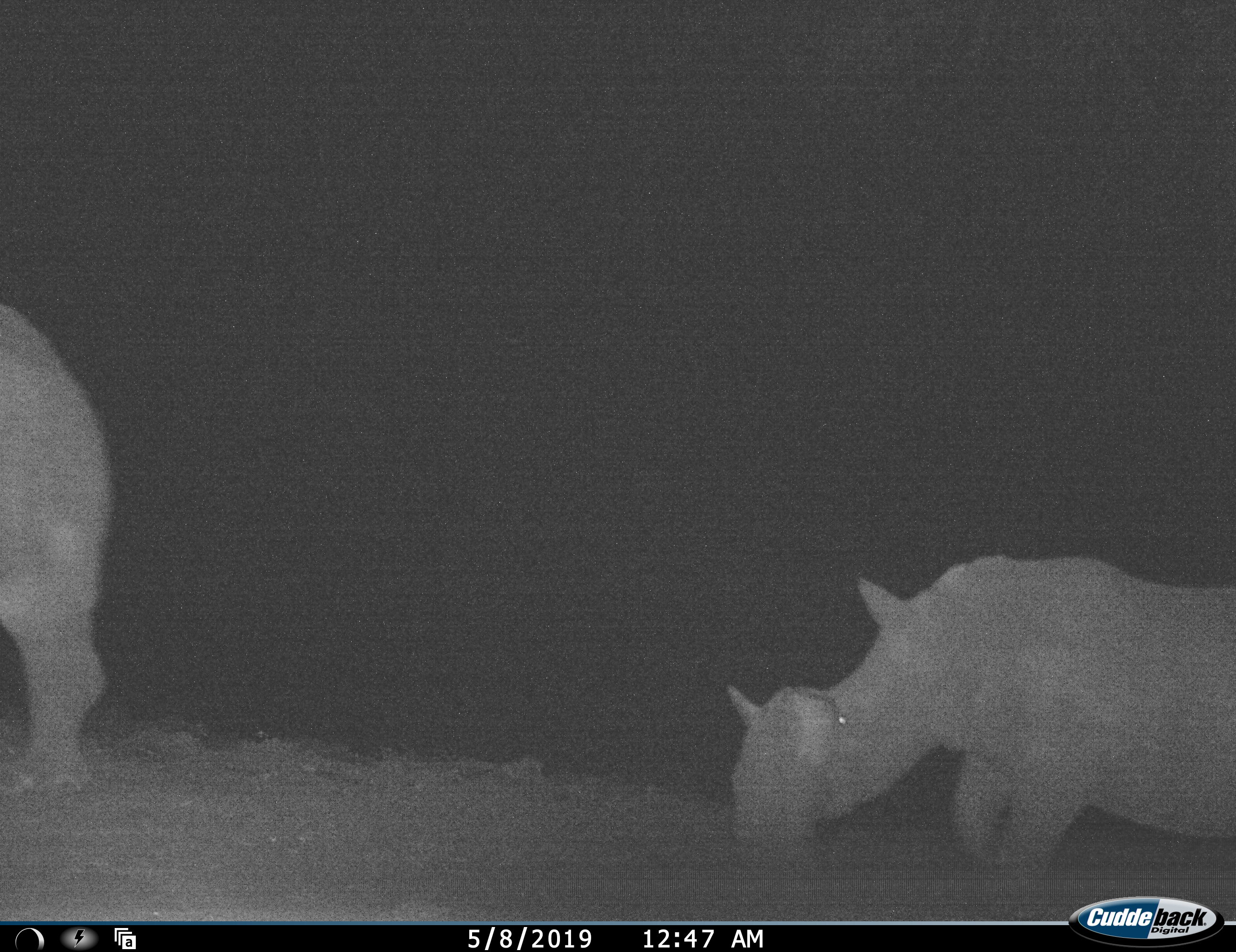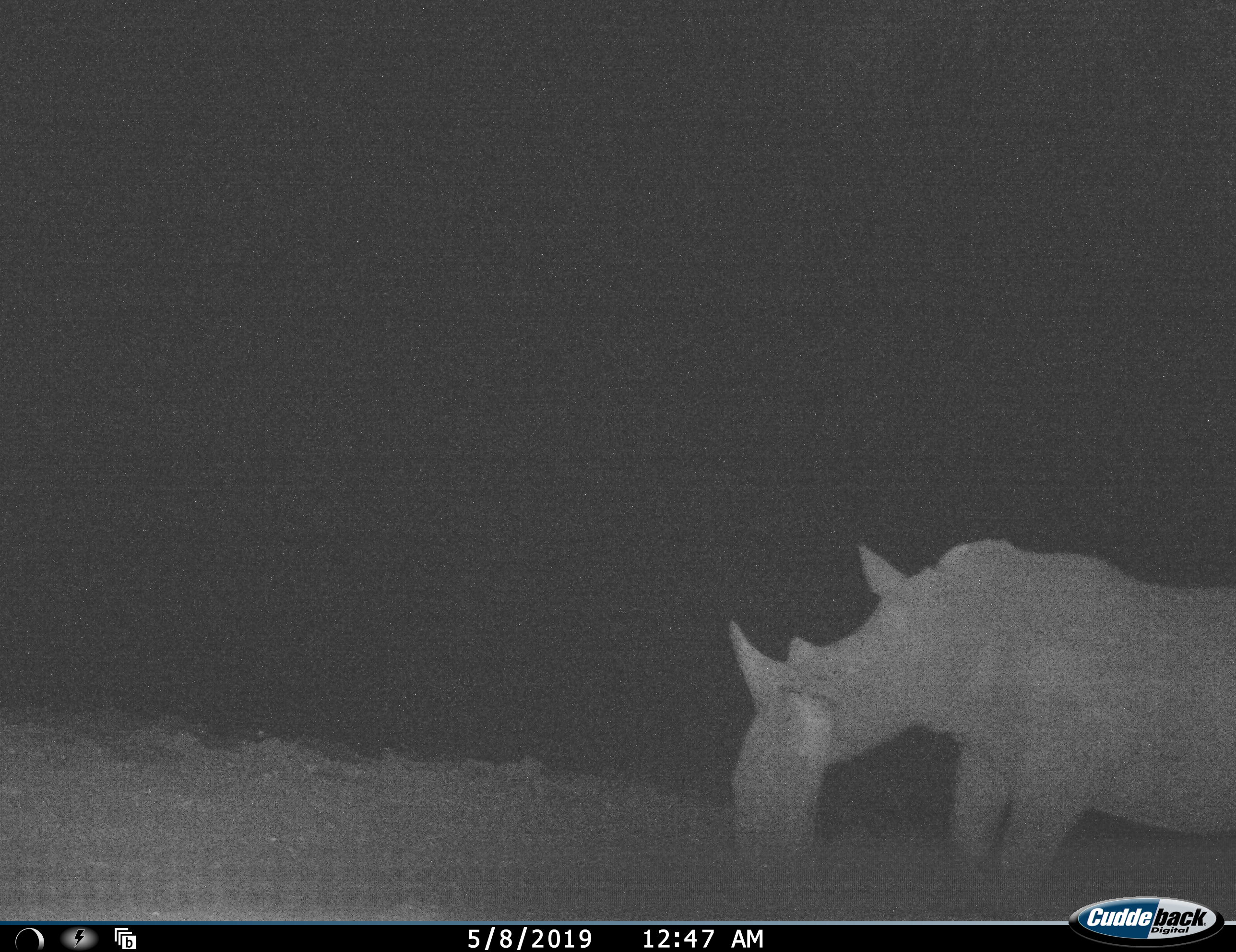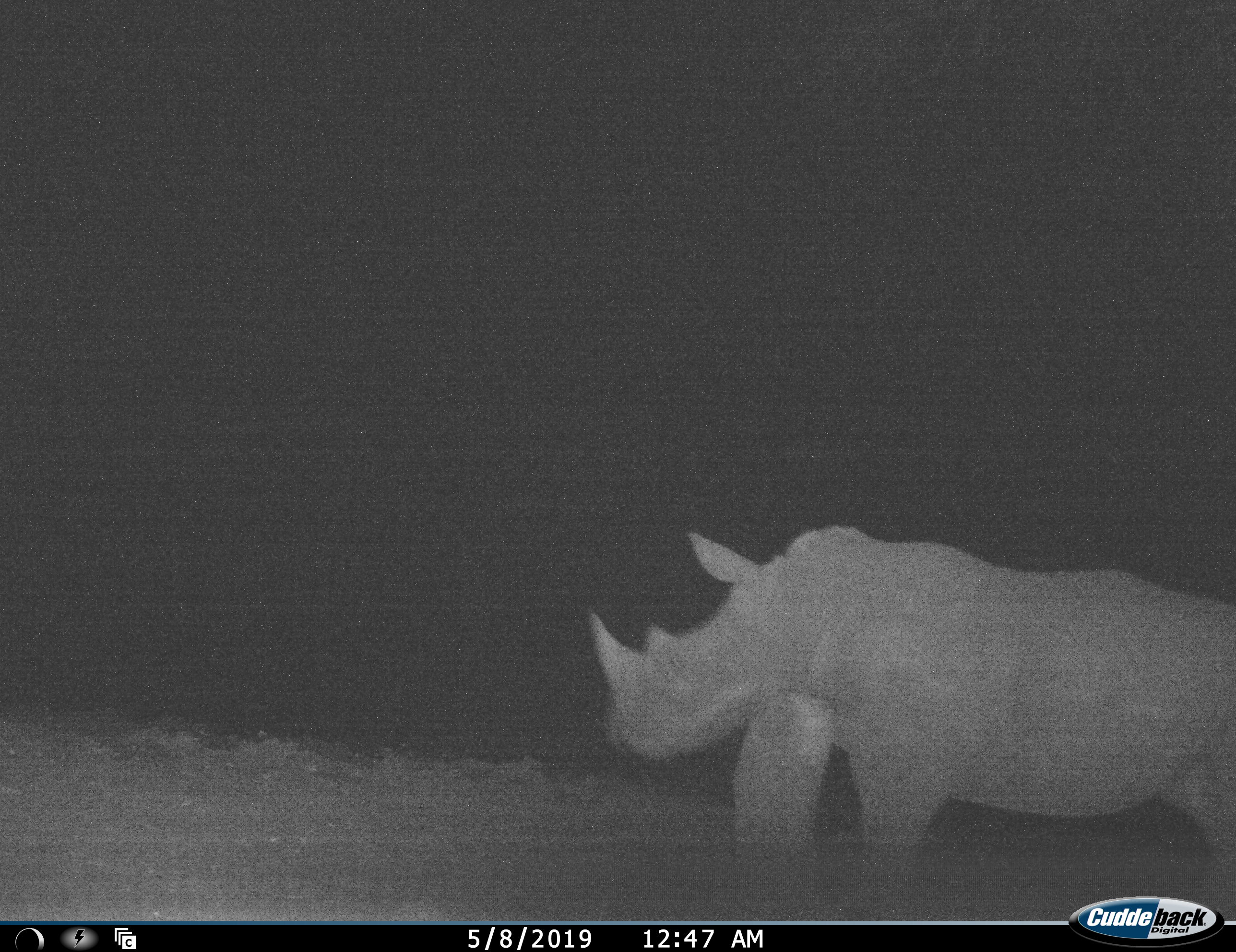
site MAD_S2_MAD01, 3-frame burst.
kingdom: Animalia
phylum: Chordata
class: Mammalia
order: Perissodactyla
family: Rhinocerotidae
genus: Ceratotherium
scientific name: Ceratotherium simum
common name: white rhinoceros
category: rhinoceroswhite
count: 2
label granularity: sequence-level